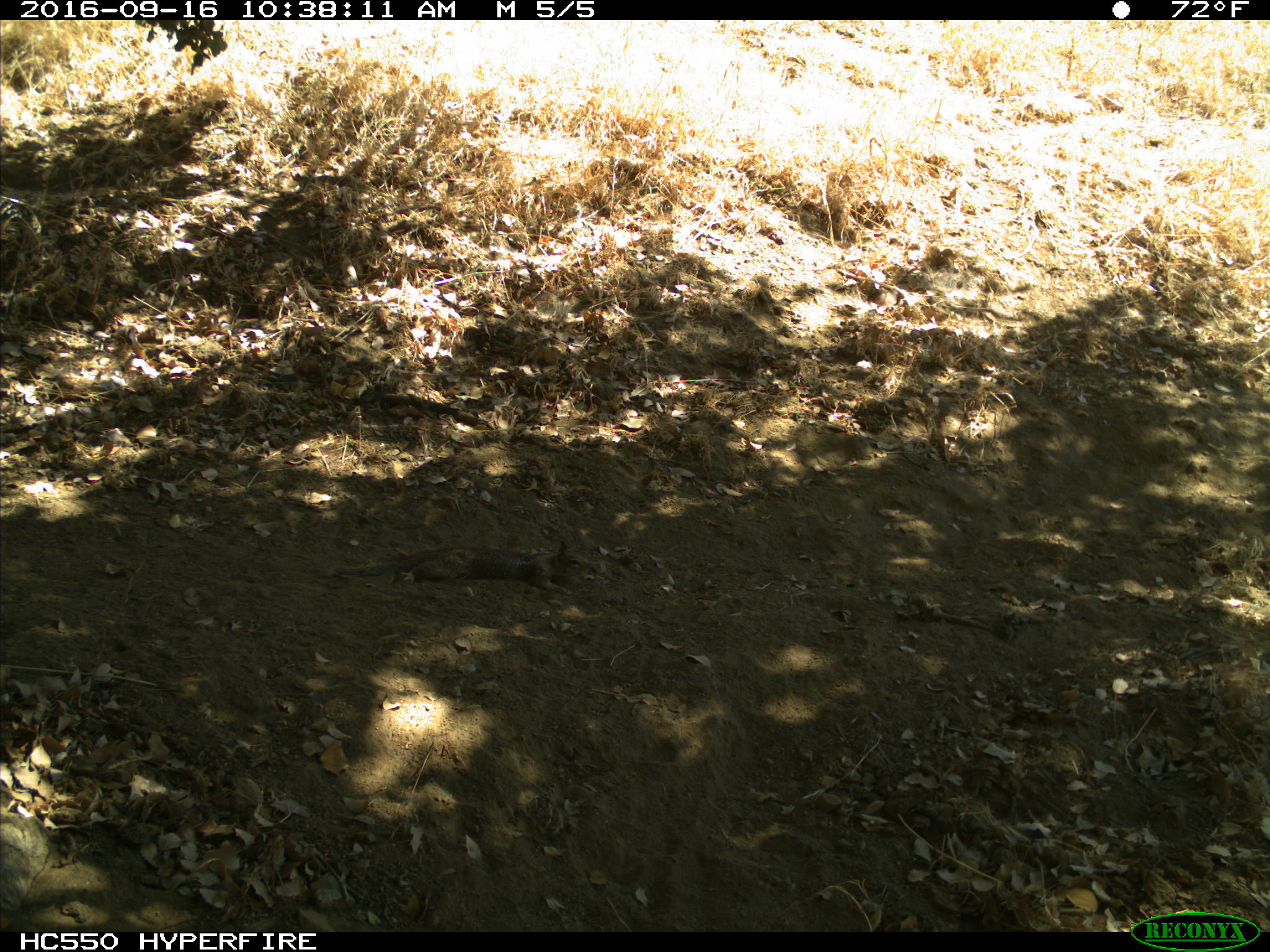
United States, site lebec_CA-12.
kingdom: Animalia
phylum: Chordata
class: Mammalia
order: Rodentia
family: Sciuridae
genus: Otospermophilus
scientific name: Otospermophilus beecheyi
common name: california ground squirrel